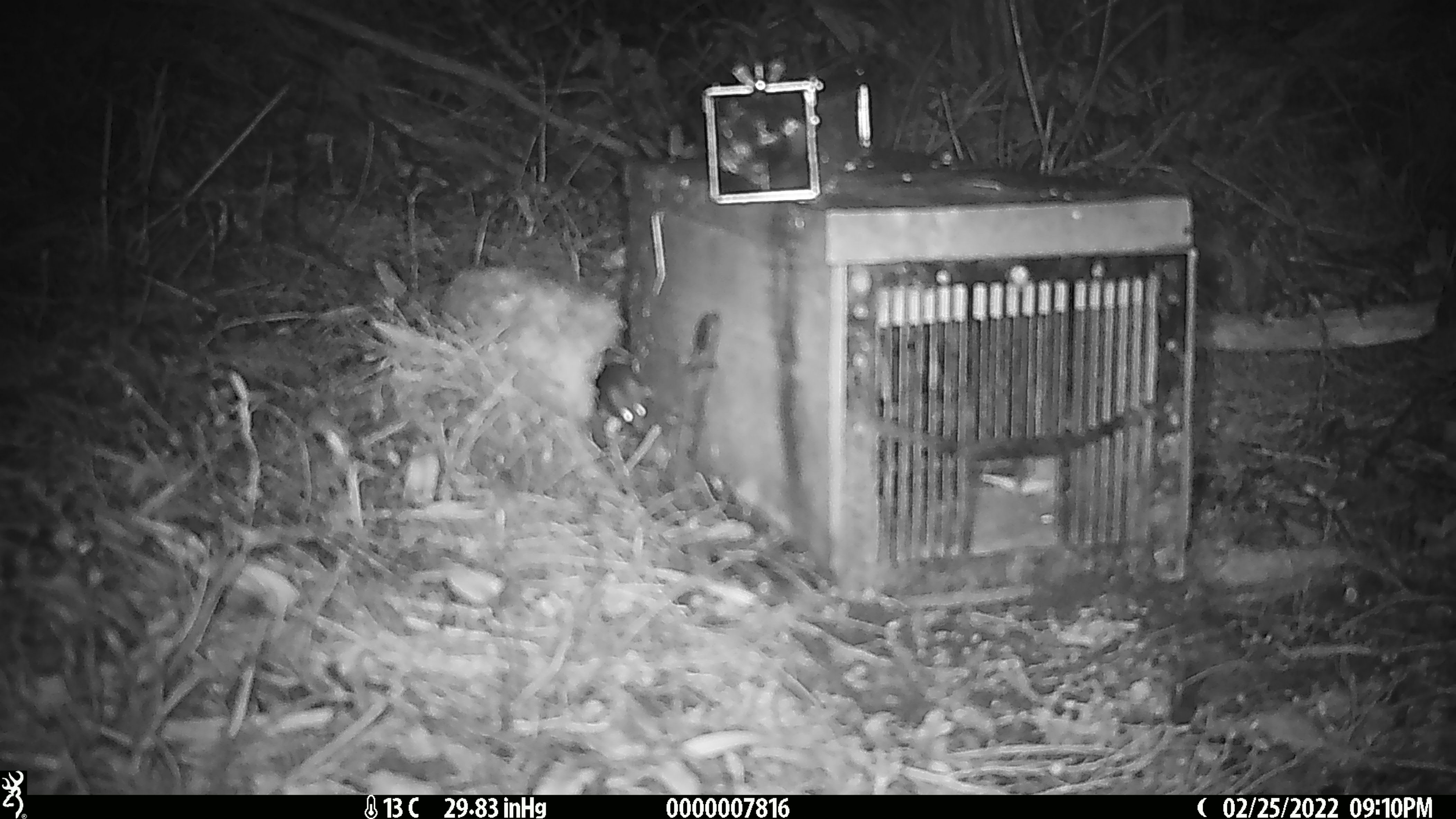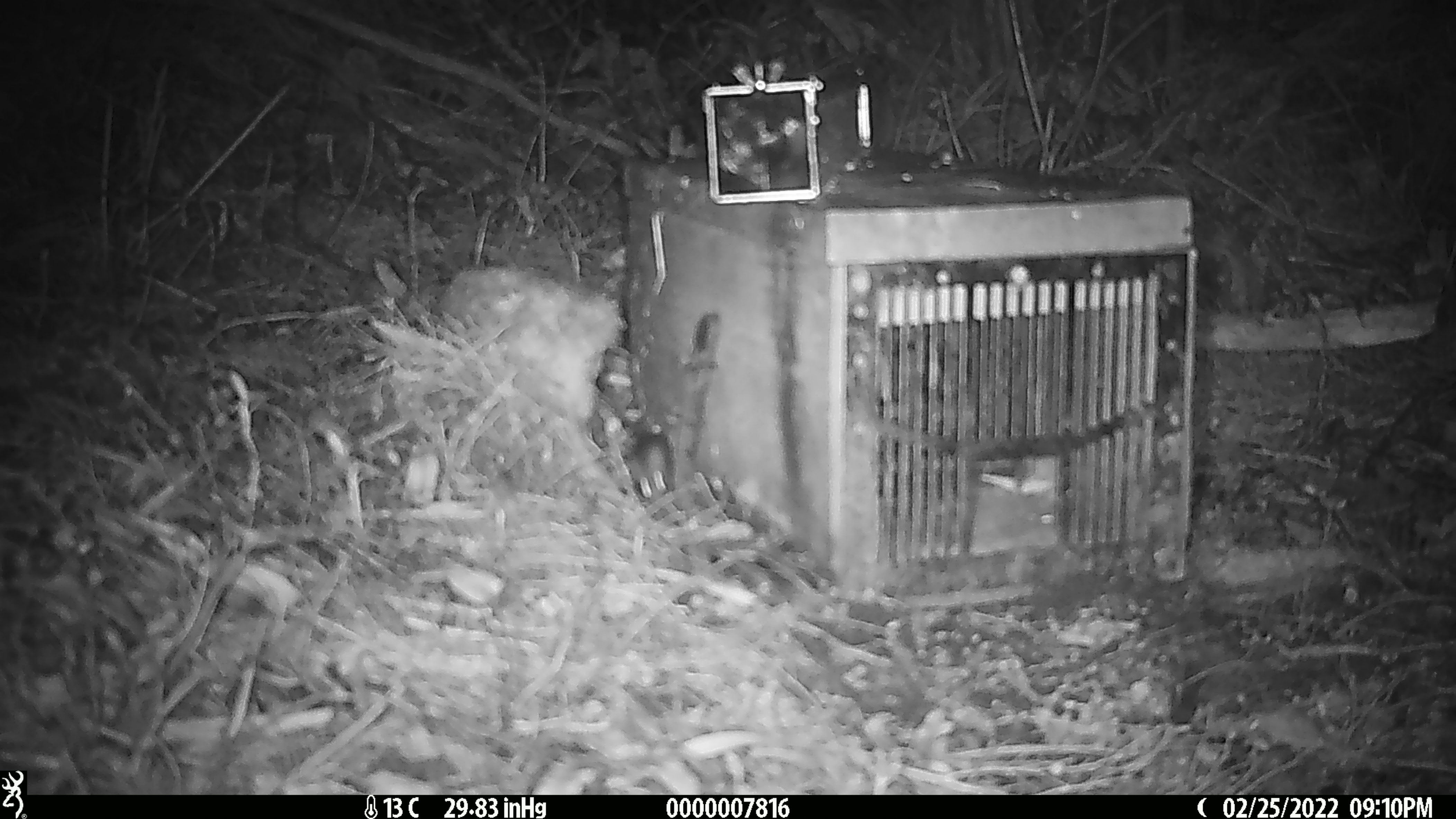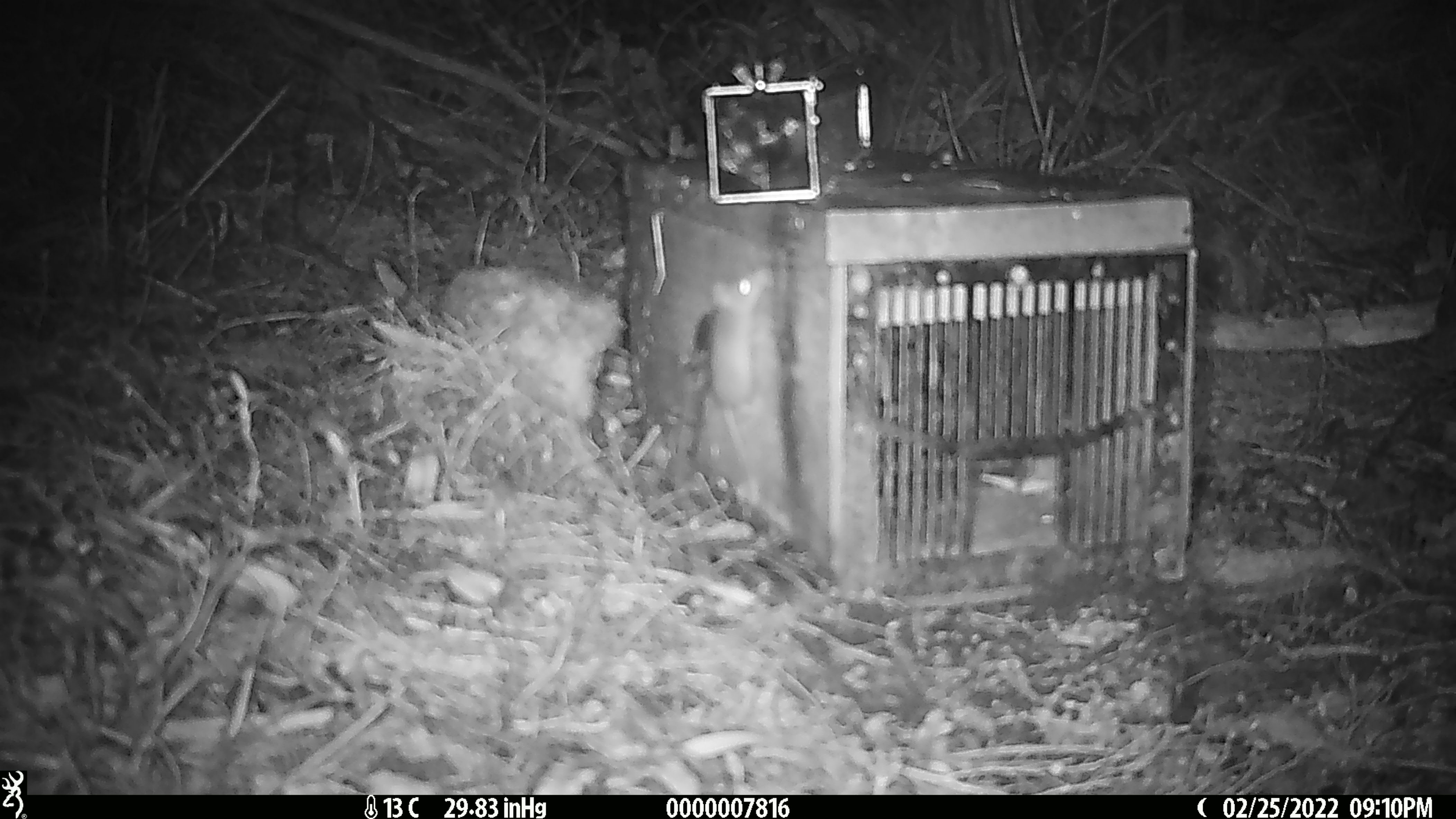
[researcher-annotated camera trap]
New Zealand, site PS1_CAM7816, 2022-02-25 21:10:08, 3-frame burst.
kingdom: Animalia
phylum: Chordata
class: Mammalia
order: Rodentia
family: Muridae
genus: Mus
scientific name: Mus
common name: mouse